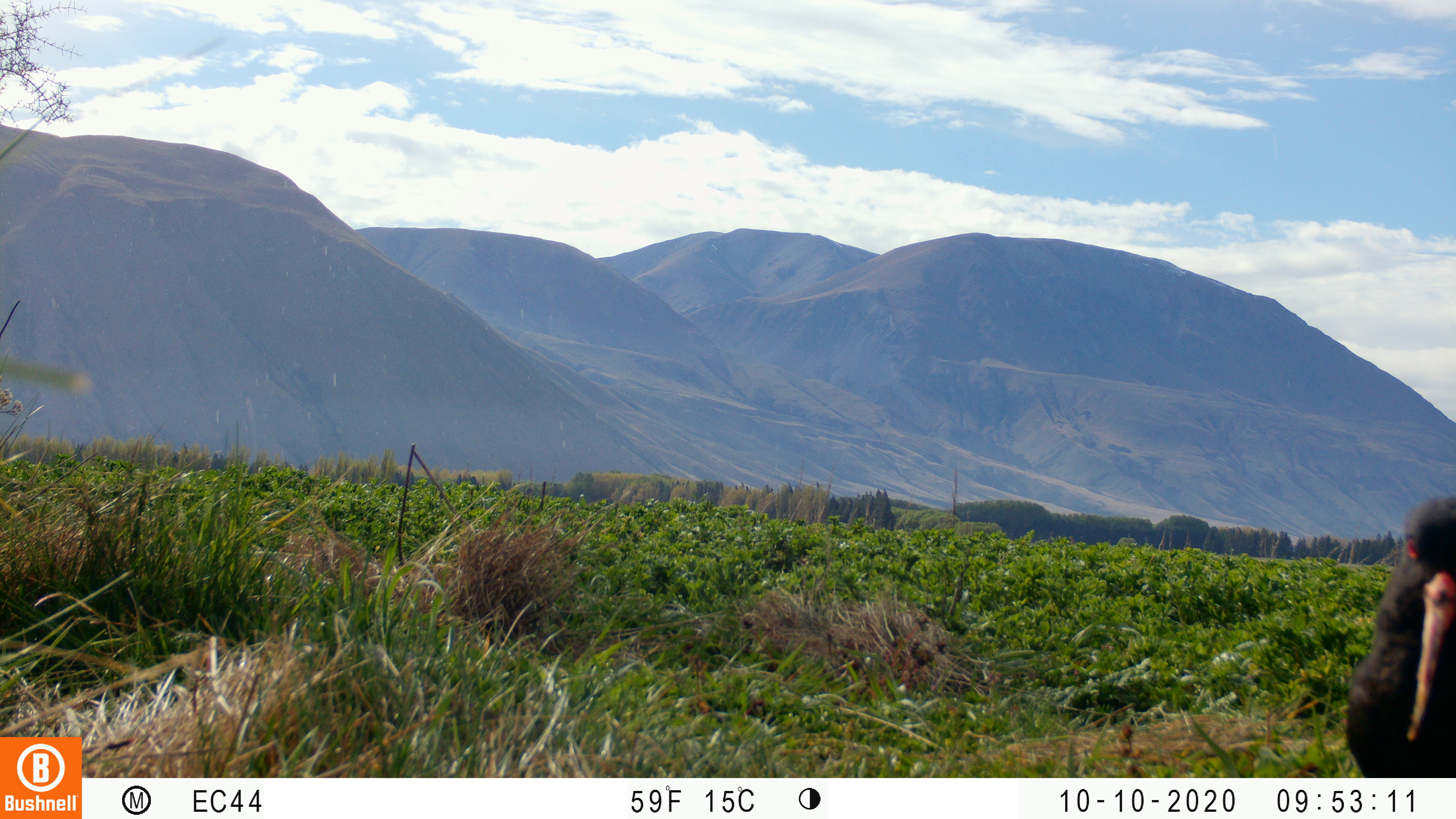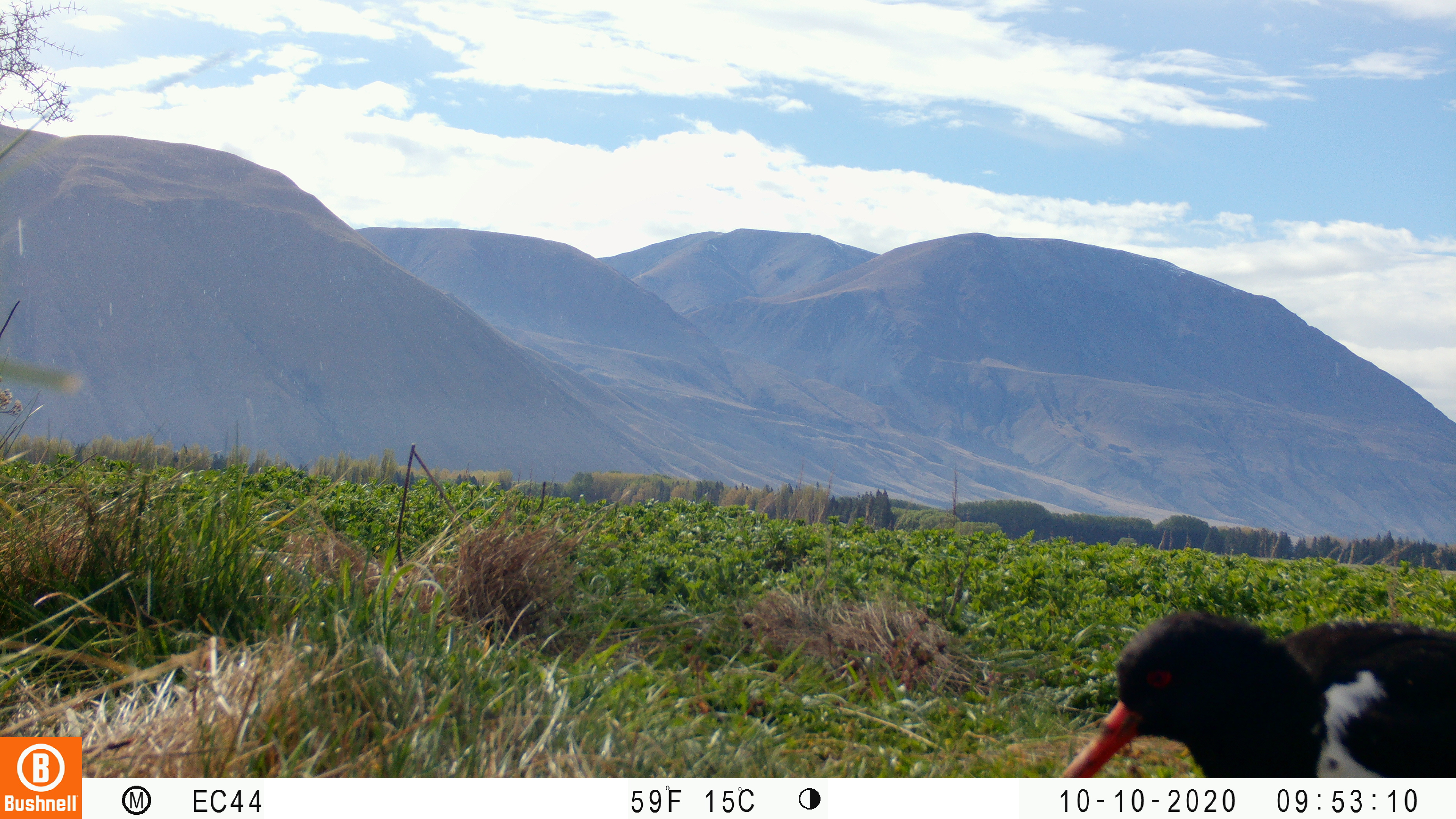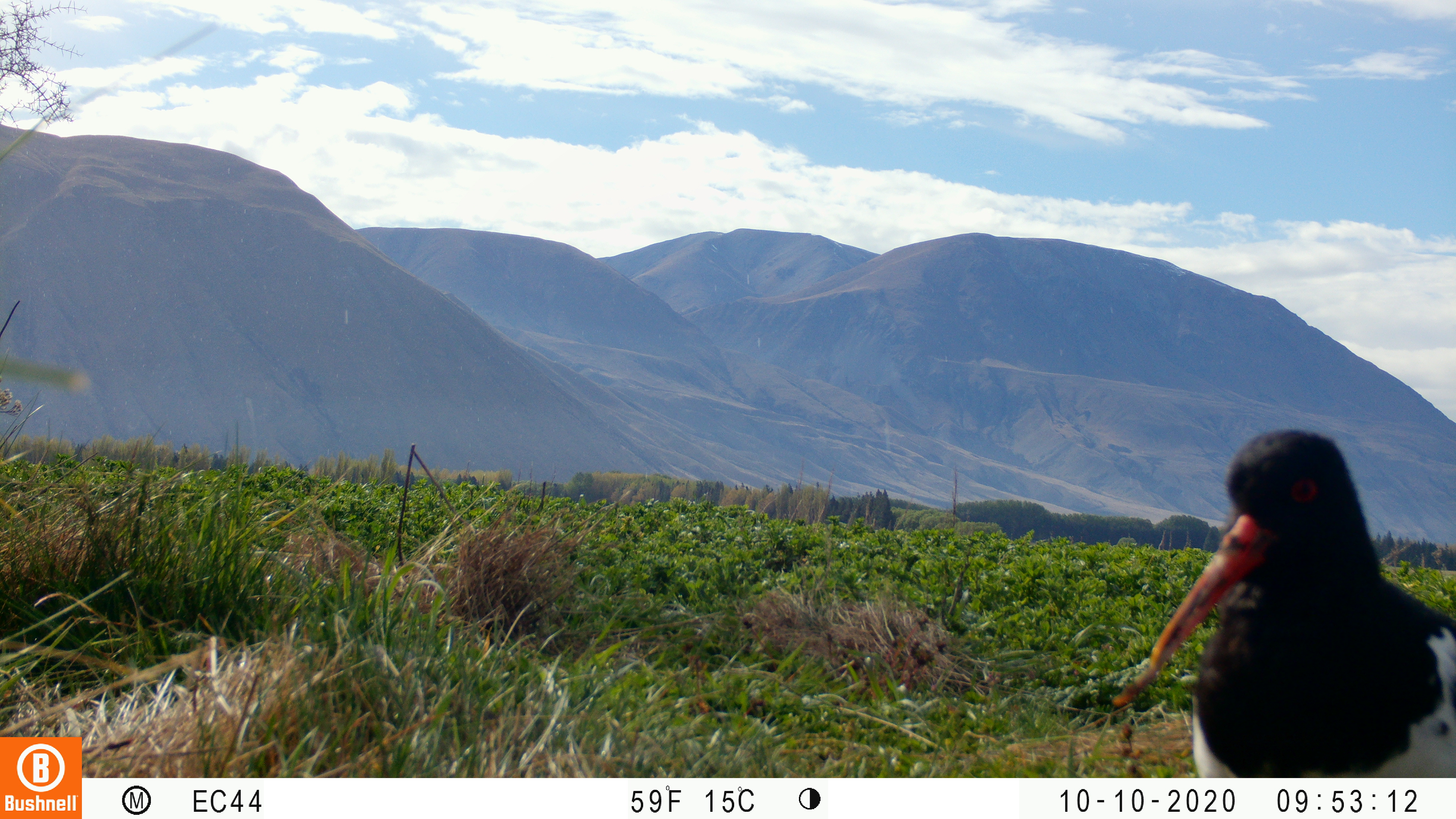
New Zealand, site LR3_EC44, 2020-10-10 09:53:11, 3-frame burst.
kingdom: Animalia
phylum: Chordata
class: Aves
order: Charadriiformes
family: Haematopodidae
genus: Haematopus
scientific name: Haematopus unicolor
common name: variable oystercatcher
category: oystercatcher